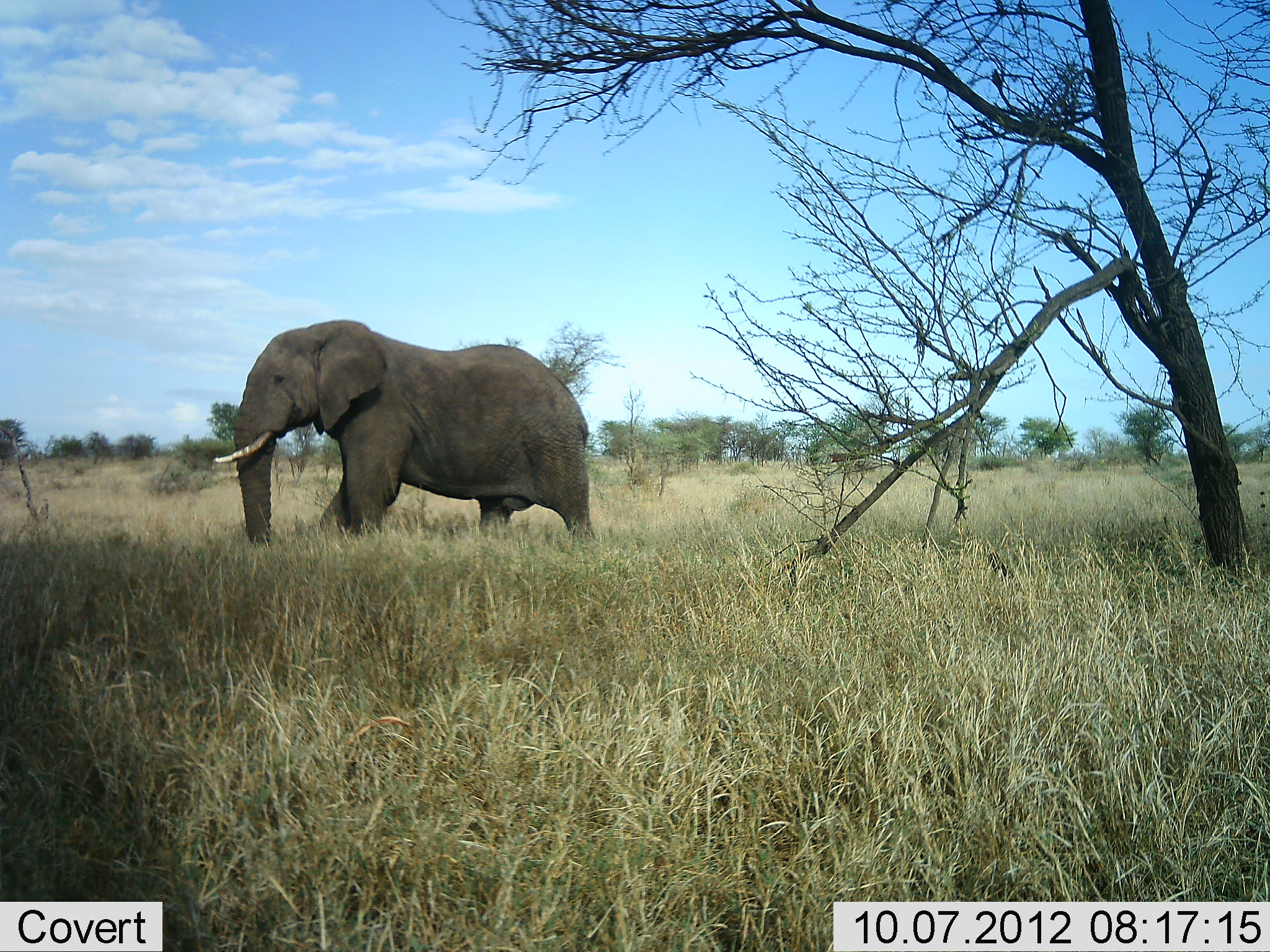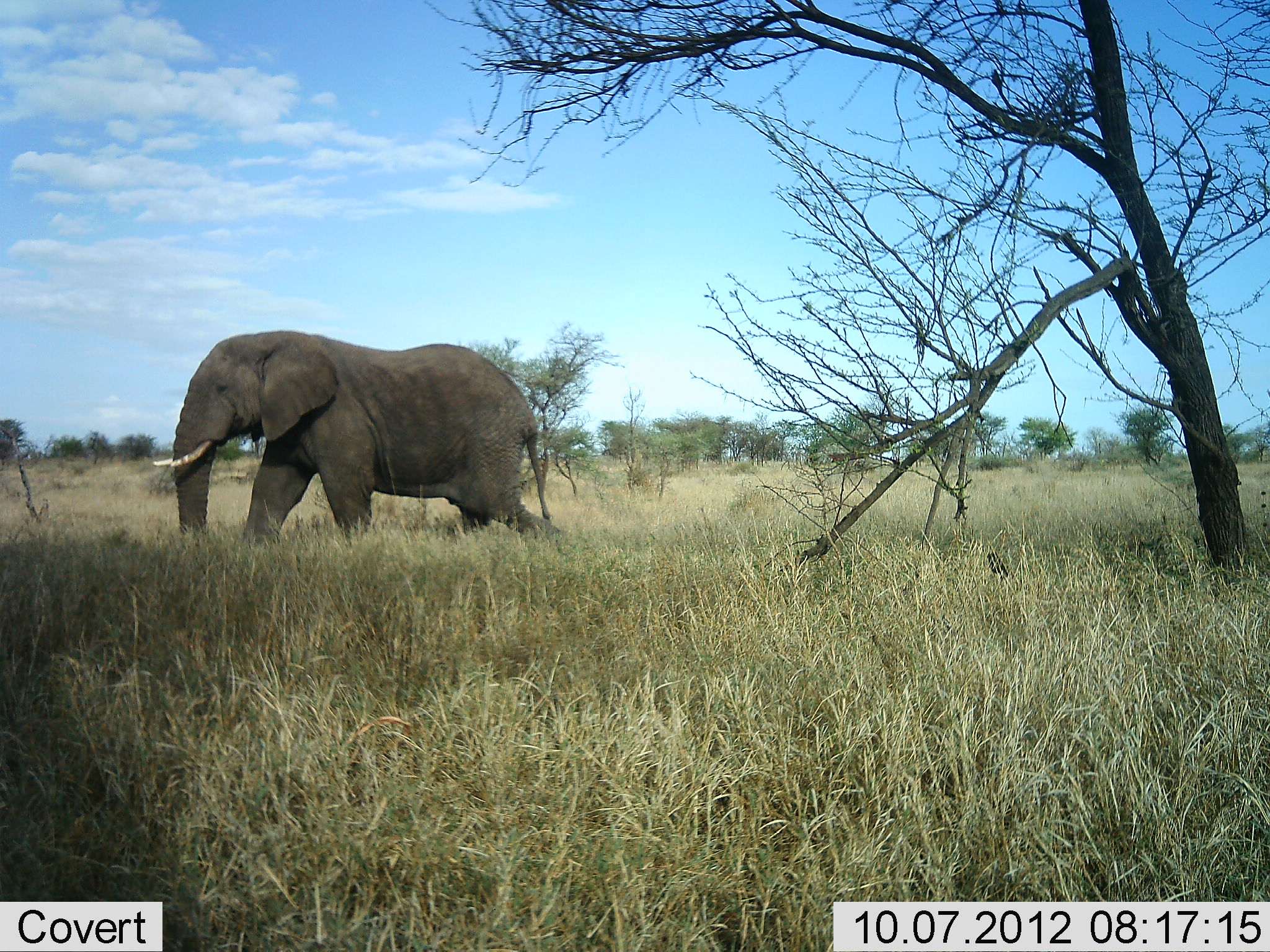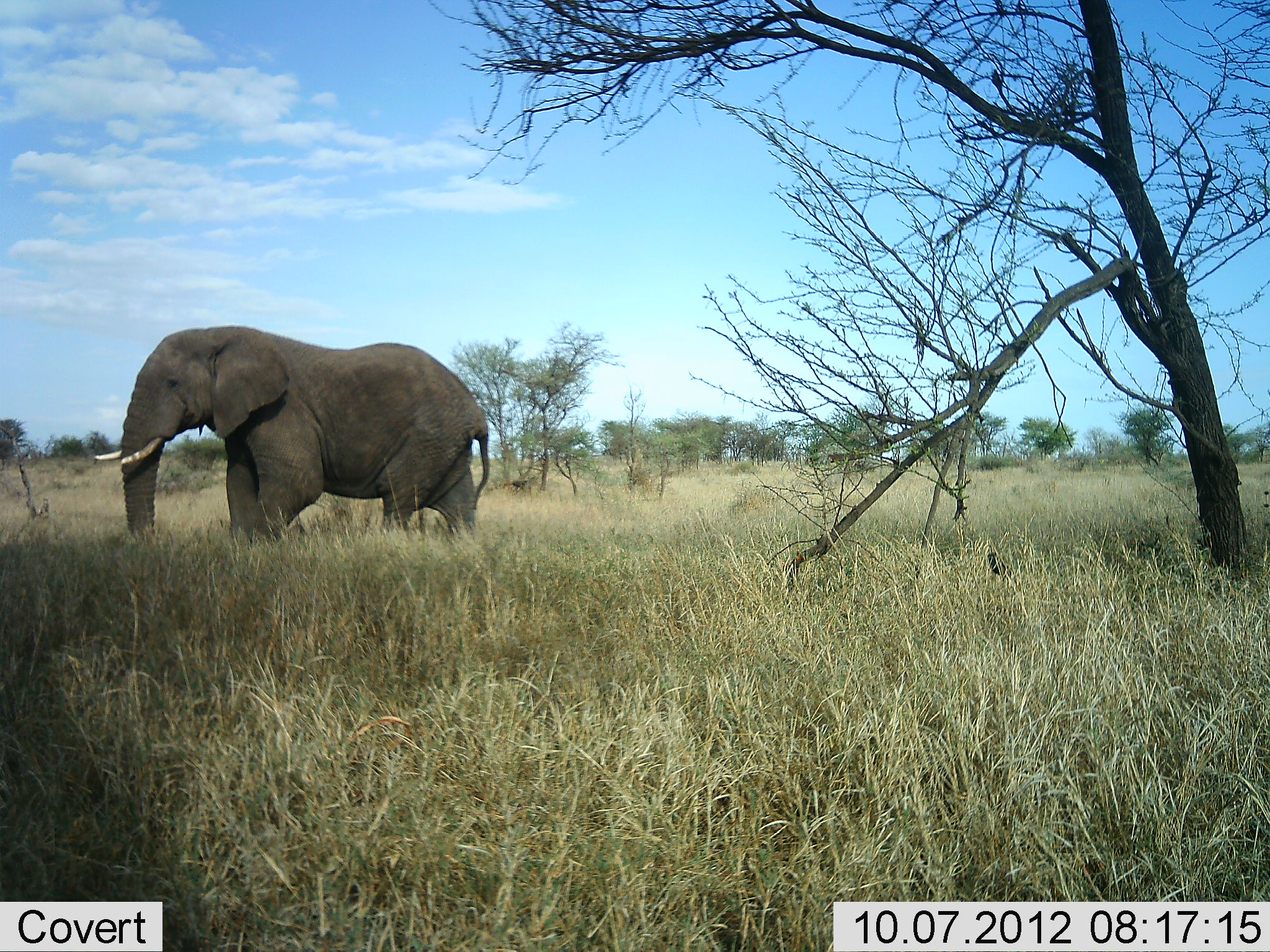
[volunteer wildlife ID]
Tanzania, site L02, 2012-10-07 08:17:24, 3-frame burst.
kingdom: Animalia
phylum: Chordata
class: Mammalia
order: Proboscidea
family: Elephantidae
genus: Loxodonta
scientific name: Loxodonta africana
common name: african bush elephant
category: elephant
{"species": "elephant (african bush elephant) (Loxodonta africana)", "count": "1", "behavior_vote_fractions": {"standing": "10%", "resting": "0%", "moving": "100%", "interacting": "0%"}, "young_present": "0%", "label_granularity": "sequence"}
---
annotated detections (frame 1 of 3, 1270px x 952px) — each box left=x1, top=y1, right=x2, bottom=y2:
animal: left=211, top=318, right=592, bottom=549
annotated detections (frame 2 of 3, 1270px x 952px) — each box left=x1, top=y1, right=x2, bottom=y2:
animal: left=152, top=329, right=587, bottom=548; left=984, top=547, right=1012, bottom=580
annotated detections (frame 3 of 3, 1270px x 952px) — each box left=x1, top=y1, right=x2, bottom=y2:
animal: left=94, top=325, right=490, bottom=549; left=984, top=549, right=1018, bottom=586